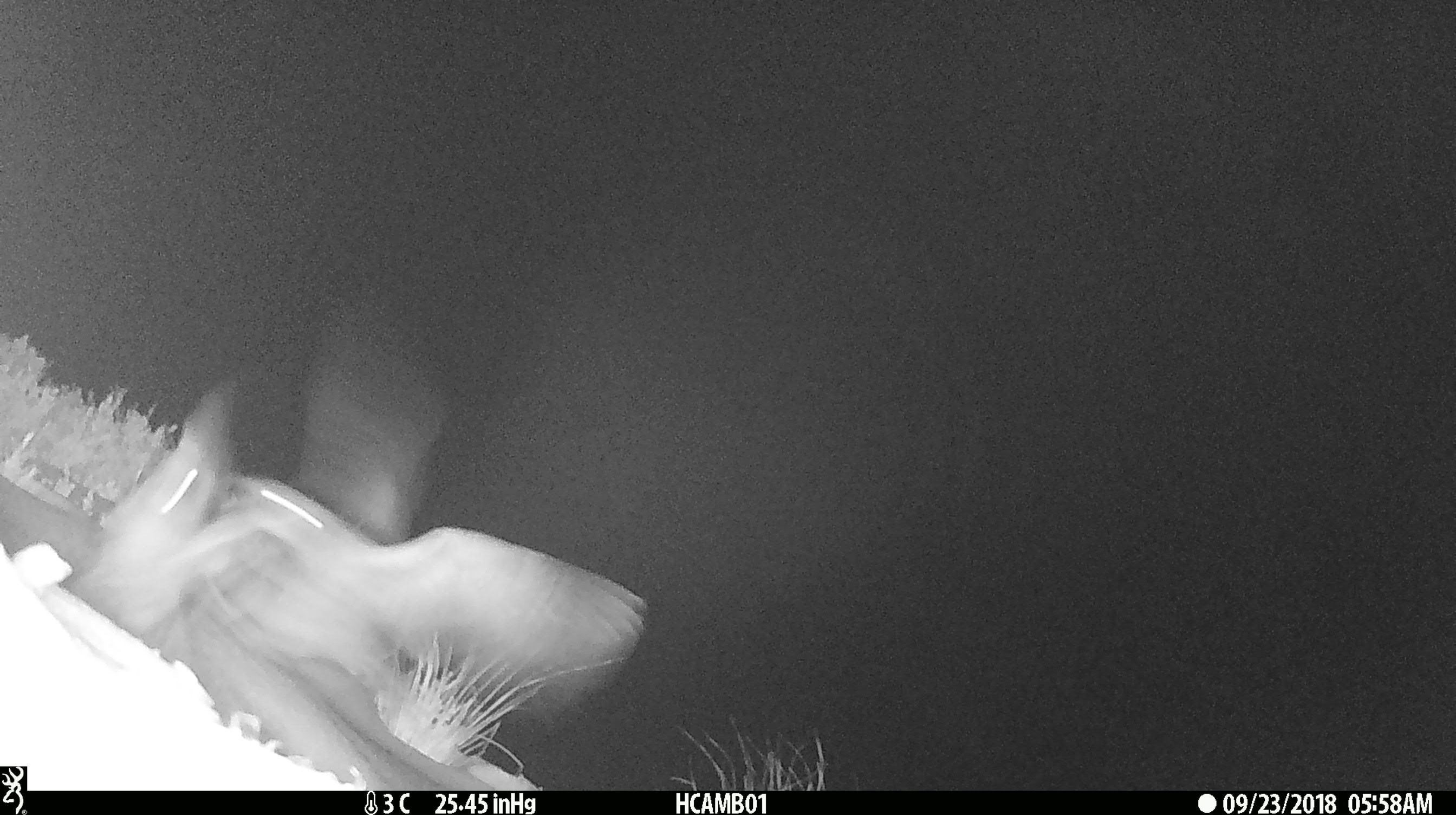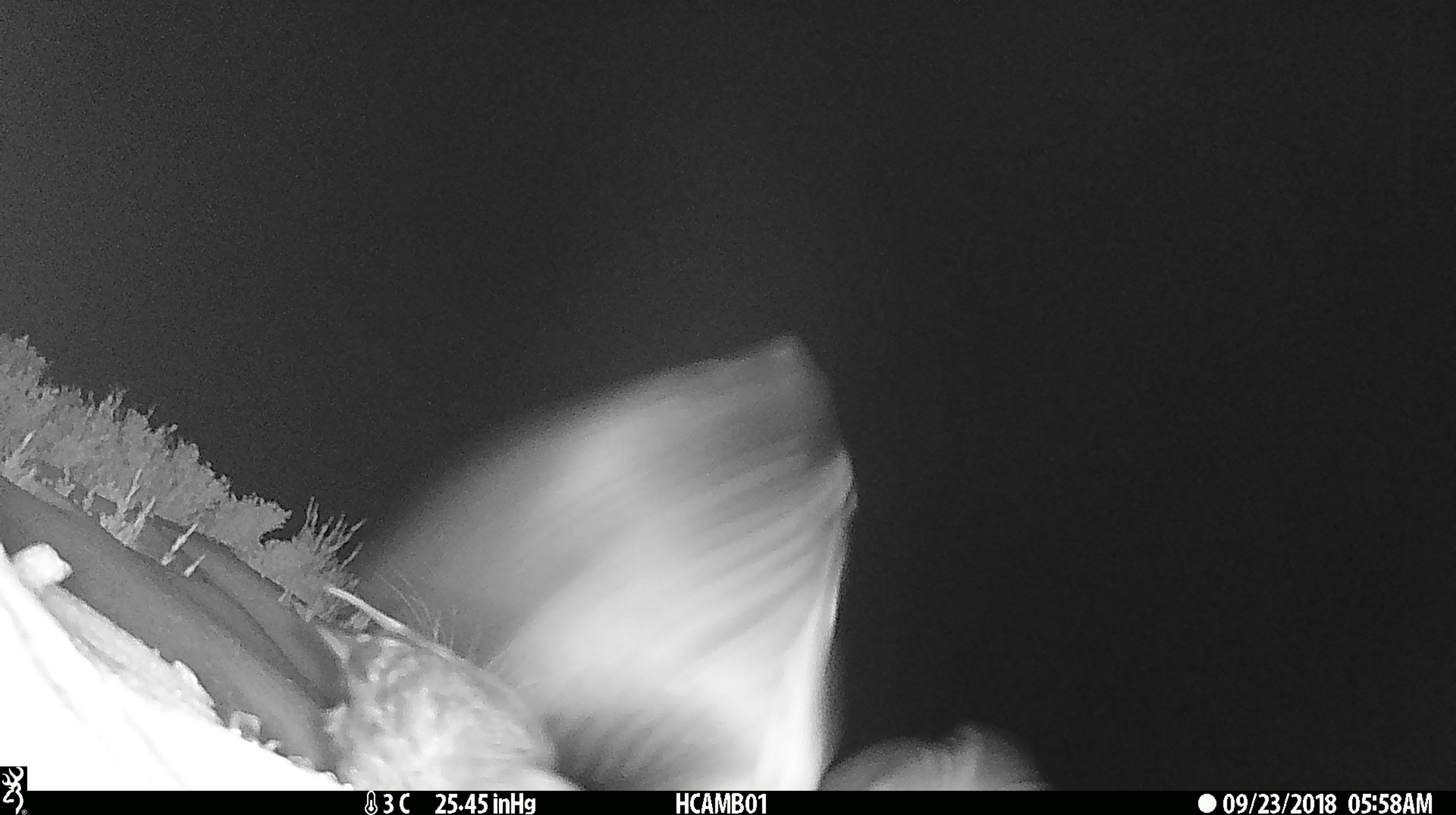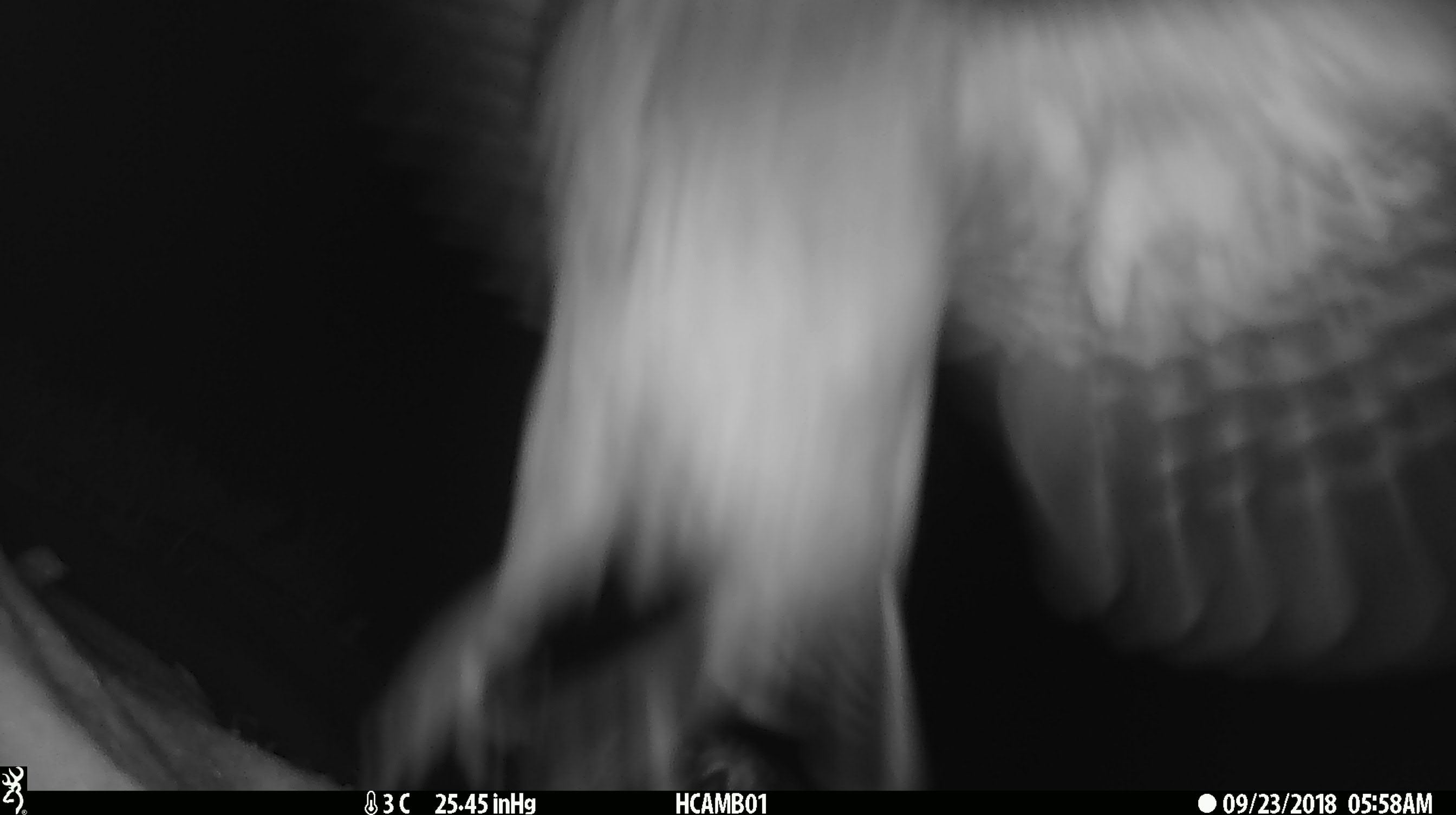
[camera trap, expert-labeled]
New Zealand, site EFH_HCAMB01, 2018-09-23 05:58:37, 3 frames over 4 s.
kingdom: Animalia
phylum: Chordata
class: Aves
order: Psittaciformes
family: Strigopidae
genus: Nestor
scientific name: Nestor notabilis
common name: kea